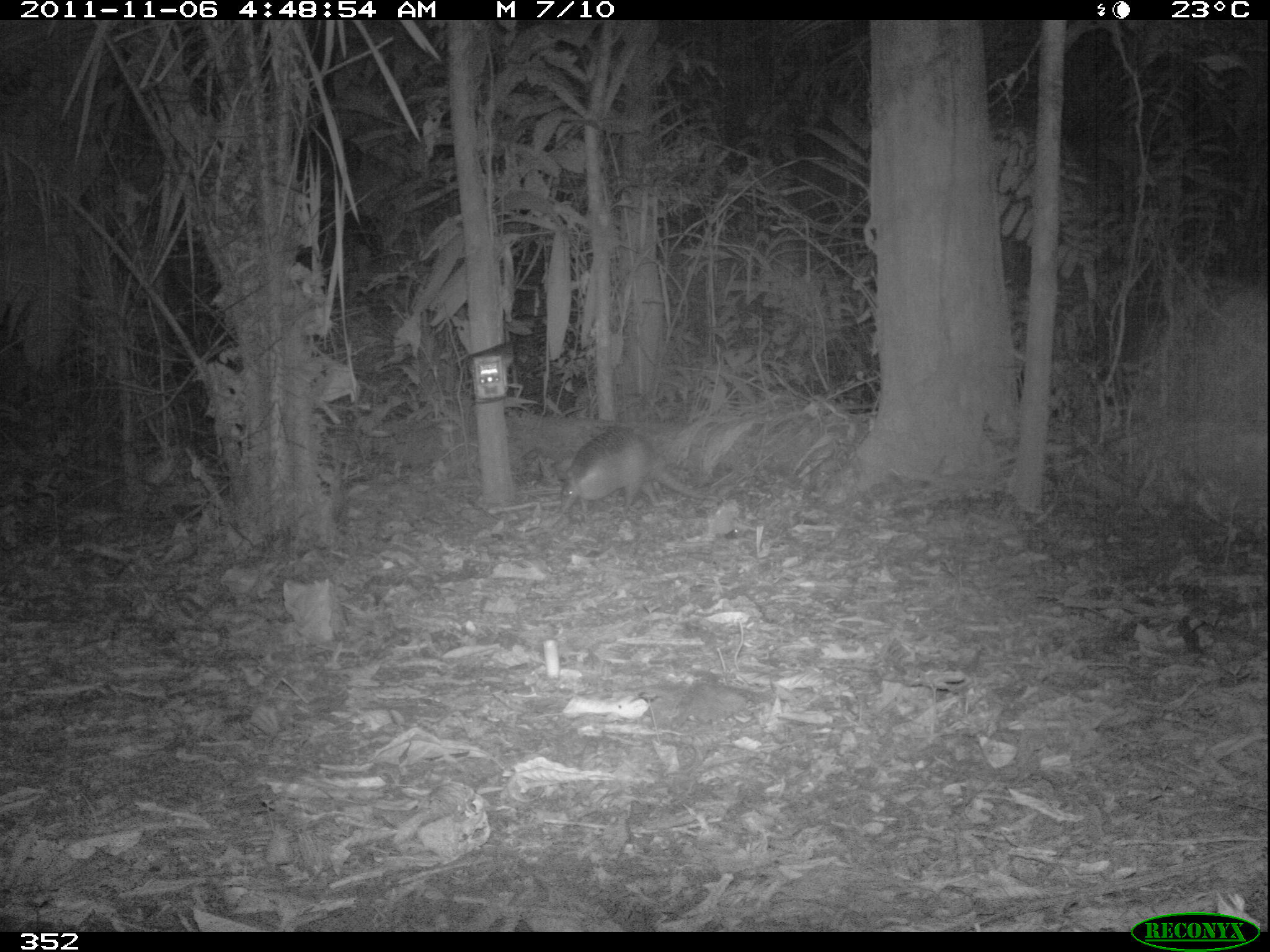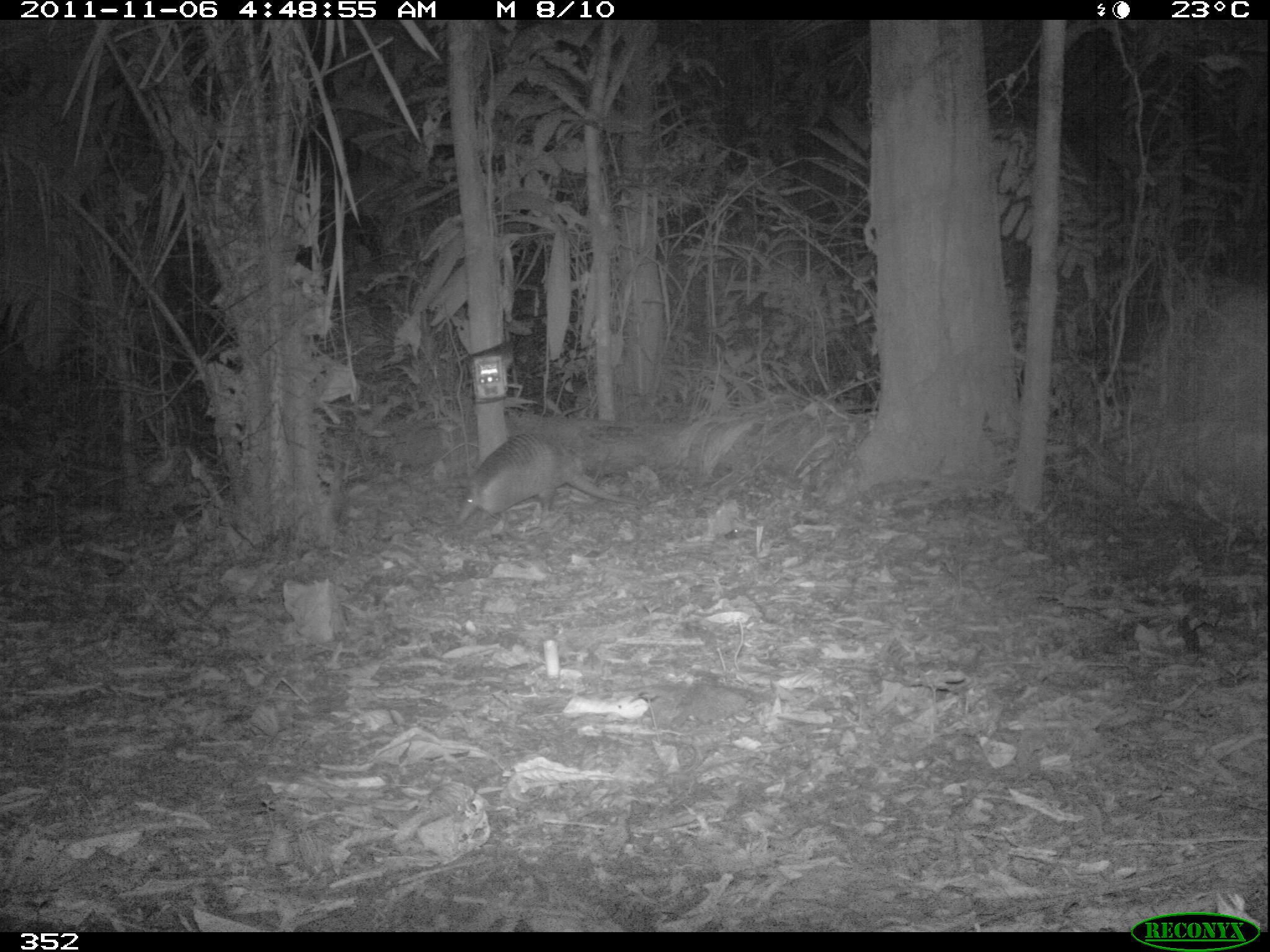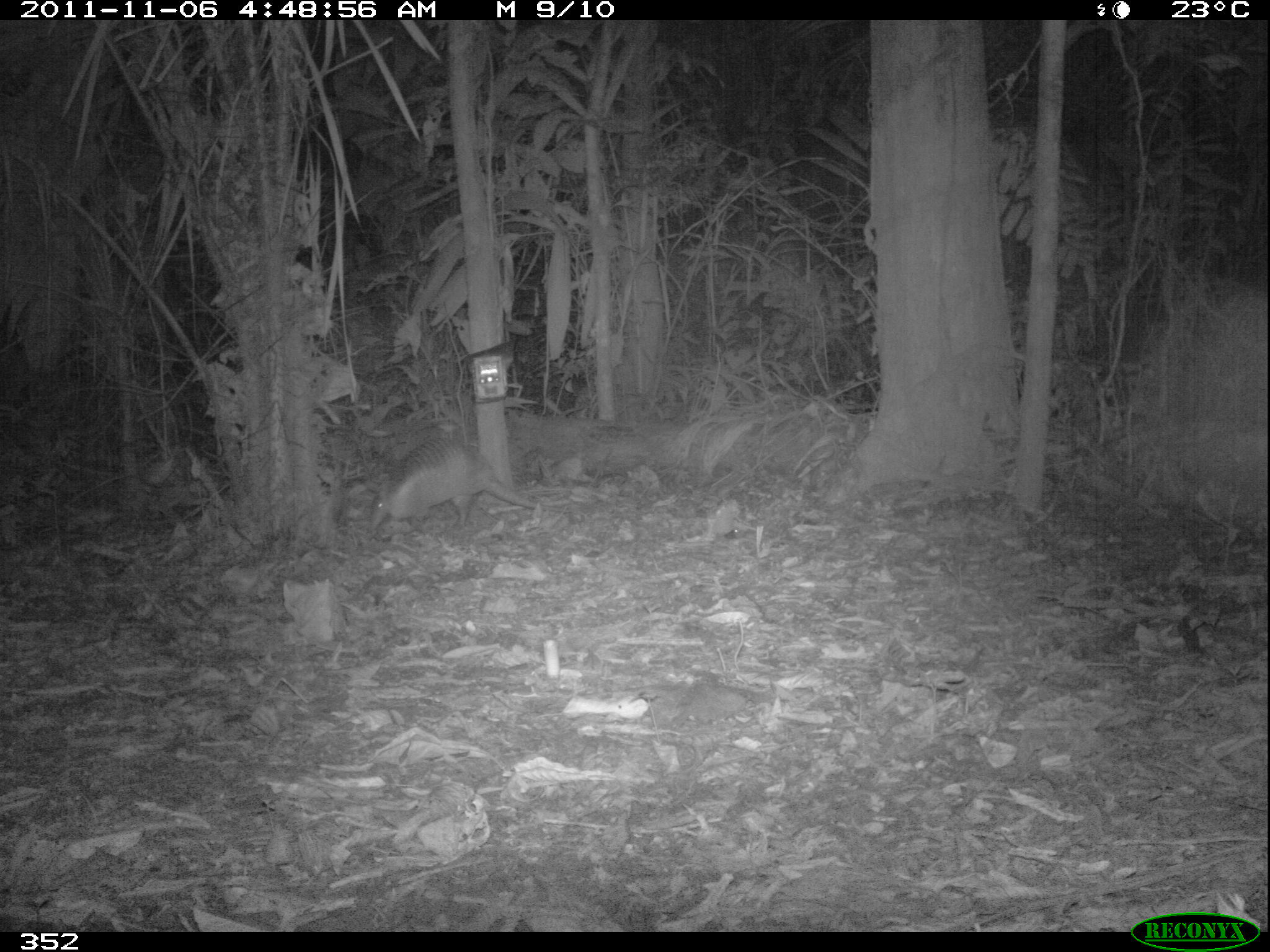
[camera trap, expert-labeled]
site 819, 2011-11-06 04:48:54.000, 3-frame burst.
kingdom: Animalia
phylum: Chordata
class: Mammalia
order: Cingulata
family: Dasypodidae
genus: Dasypus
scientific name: Dasypus novemcinctus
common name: nine-banded armadillo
Dasypus novemcinctus (nine-banded armadillo).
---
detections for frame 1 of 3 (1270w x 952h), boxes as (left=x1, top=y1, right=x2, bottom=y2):
dasypus novemcinctus: (left=555, top=425, right=713, bottom=512)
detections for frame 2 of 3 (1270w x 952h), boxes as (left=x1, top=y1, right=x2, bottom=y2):
dasypus novemcinctus: (left=451, top=428, right=641, bottom=526)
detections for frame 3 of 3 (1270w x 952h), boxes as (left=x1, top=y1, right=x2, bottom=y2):
dasypus novemcinctus: (left=368, top=434, right=571, bottom=529)